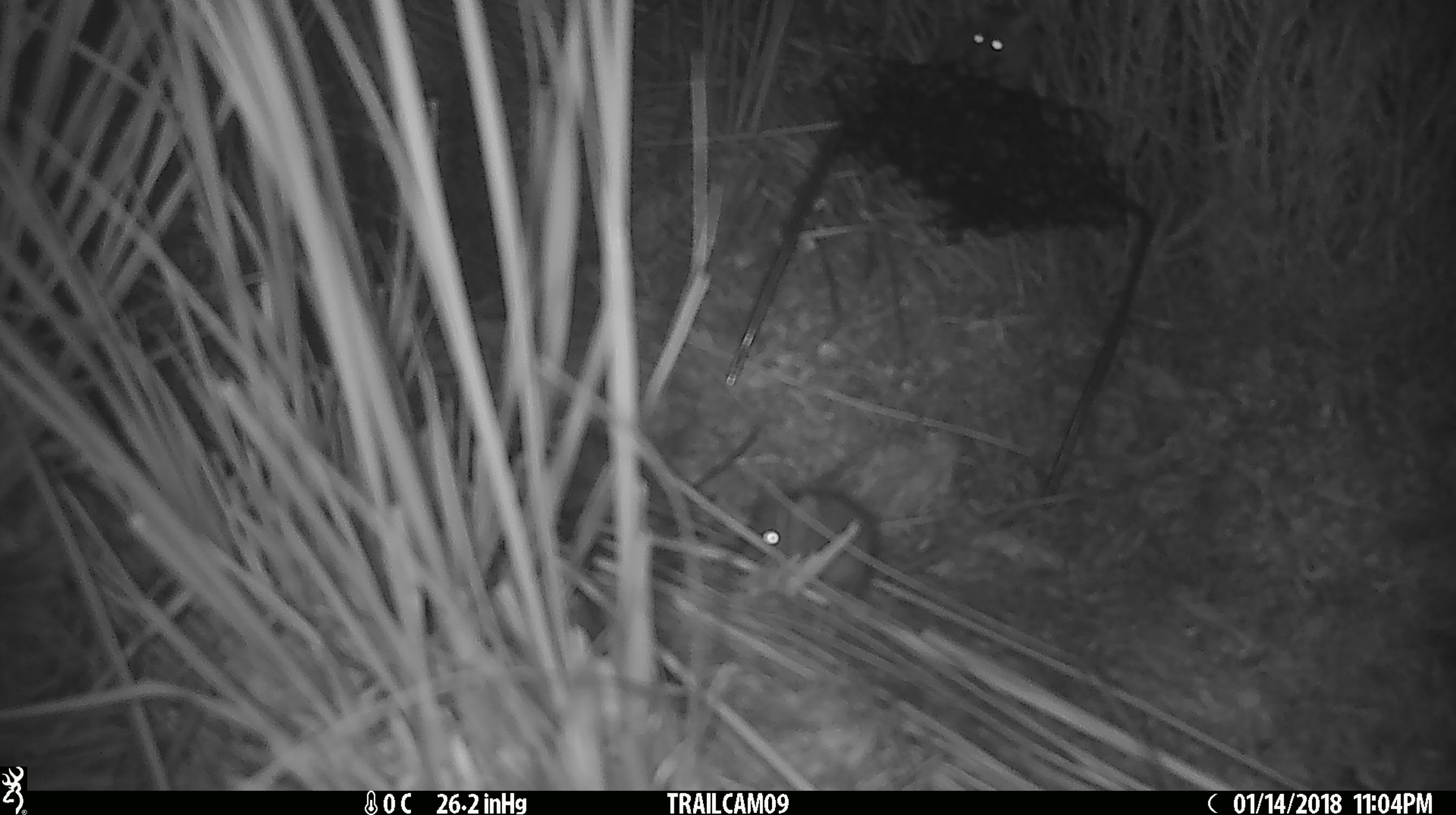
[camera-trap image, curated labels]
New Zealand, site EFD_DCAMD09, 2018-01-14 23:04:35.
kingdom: Animalia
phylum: Chordata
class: Mammalia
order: Rodentia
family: Muridae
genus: Mus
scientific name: Mus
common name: mouse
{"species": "mouse (Mus)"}